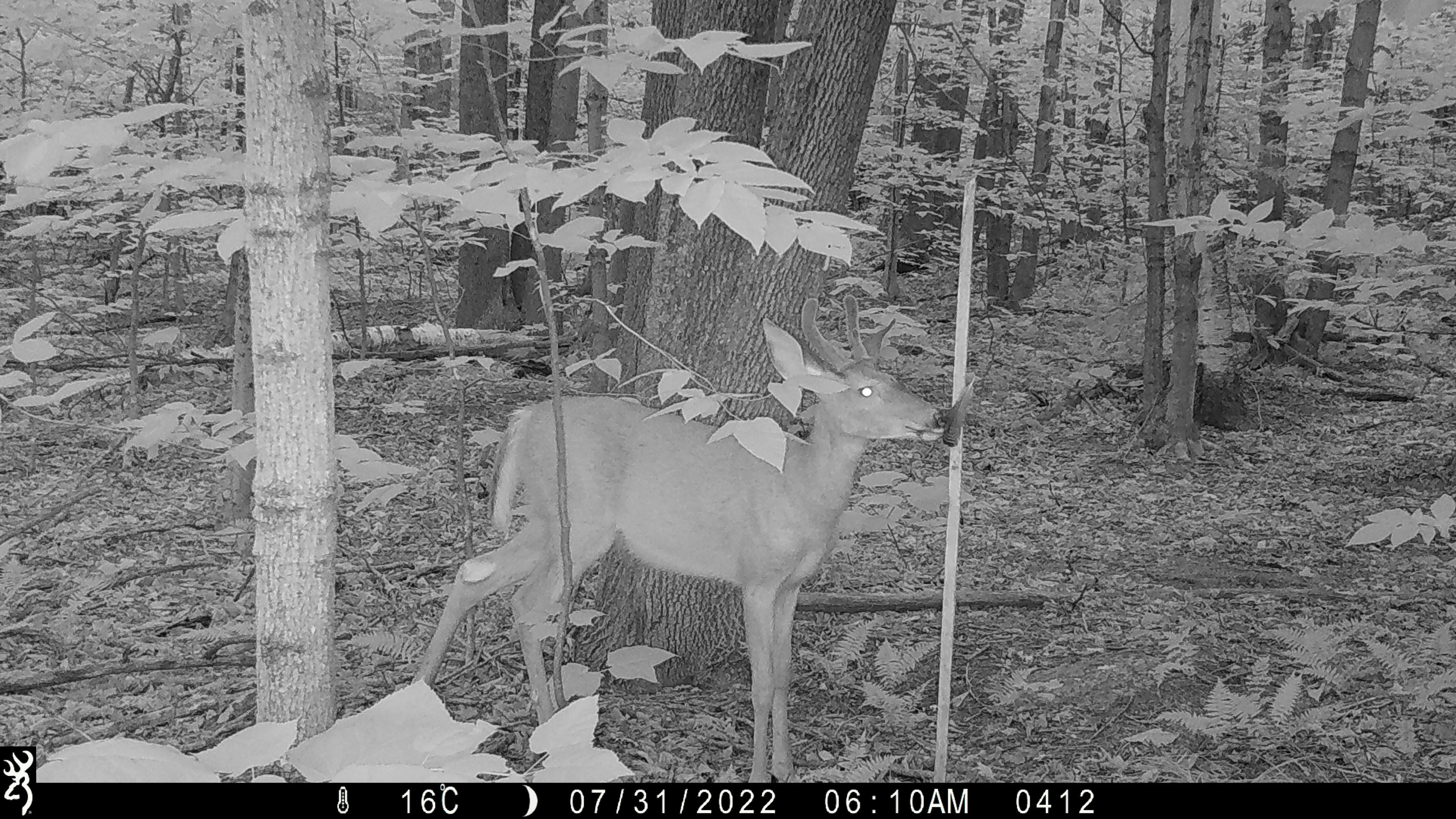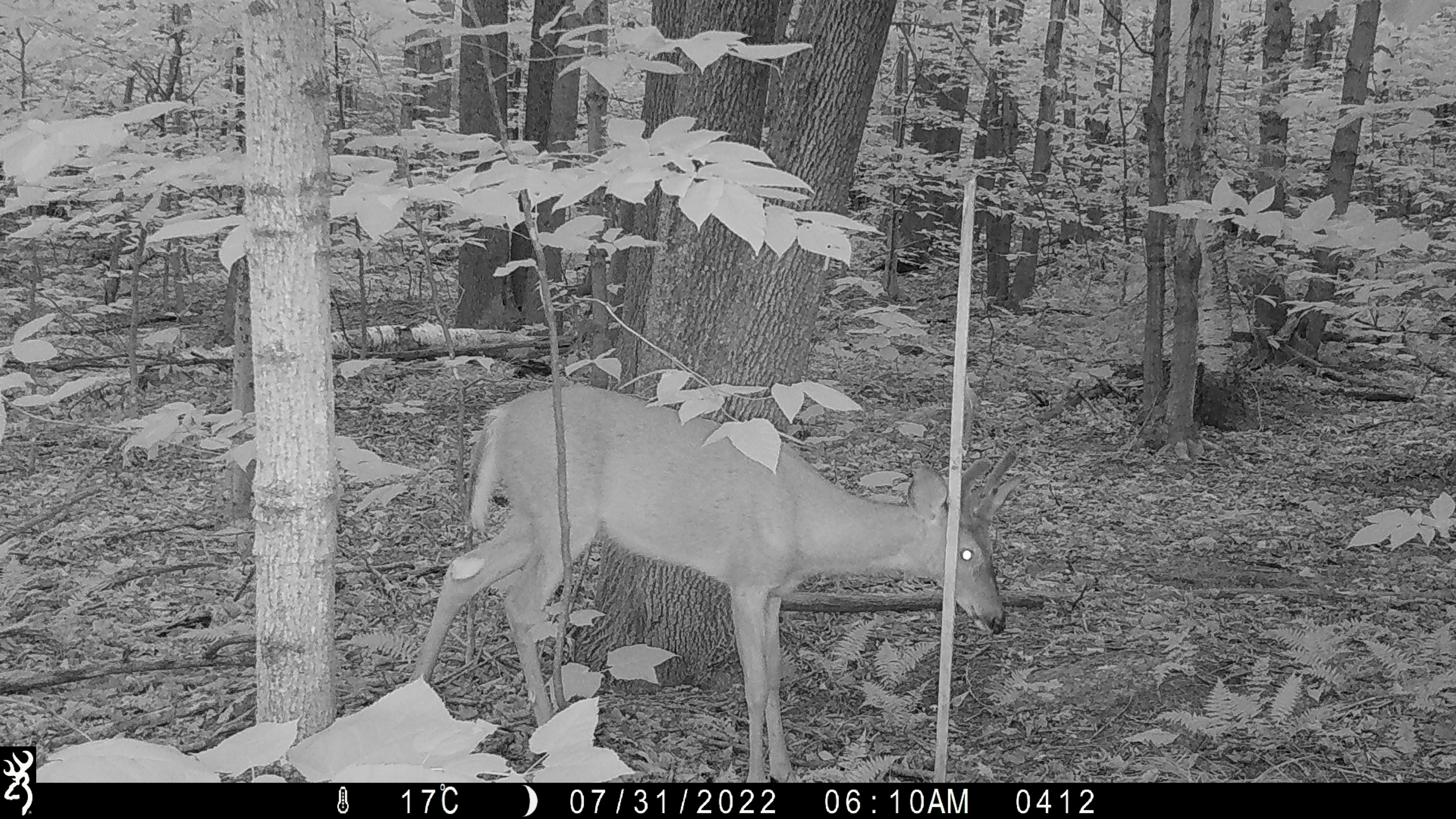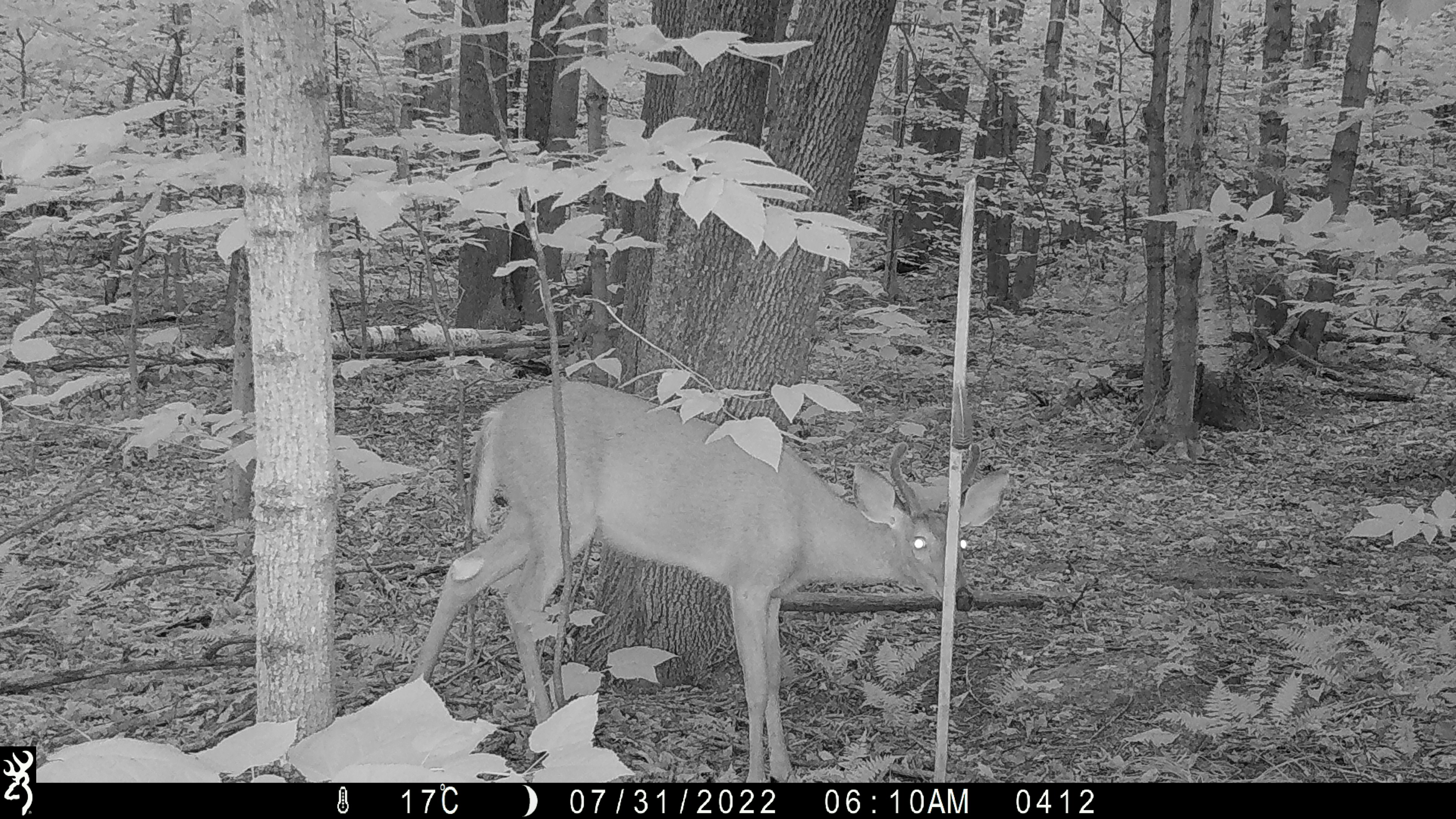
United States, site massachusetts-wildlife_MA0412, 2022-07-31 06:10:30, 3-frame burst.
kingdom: Animalia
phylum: Chordata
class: Mammalia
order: Artiodactyla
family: Cervidae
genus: Odocoileus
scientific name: Odocoileus virginianus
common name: white-tailed deer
White-tailed deer (Odocoileus virginianus).